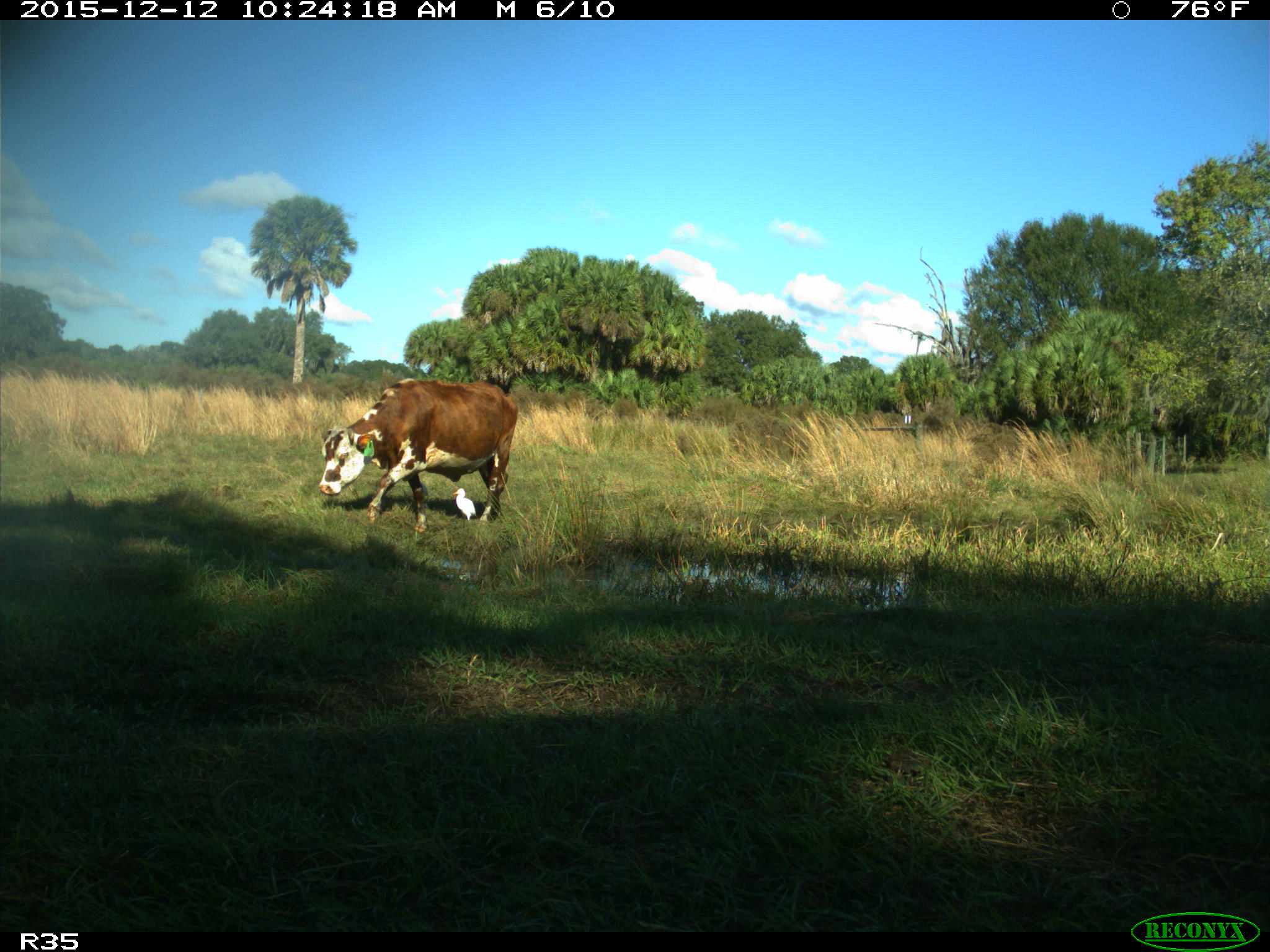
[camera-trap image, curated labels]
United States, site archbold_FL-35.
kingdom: Animalia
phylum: Chordata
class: Mammalia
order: Artiodactyla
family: Bovidae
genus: Bos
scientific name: Bos taurus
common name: domestic cow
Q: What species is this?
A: Bos taurus (domestic cow).